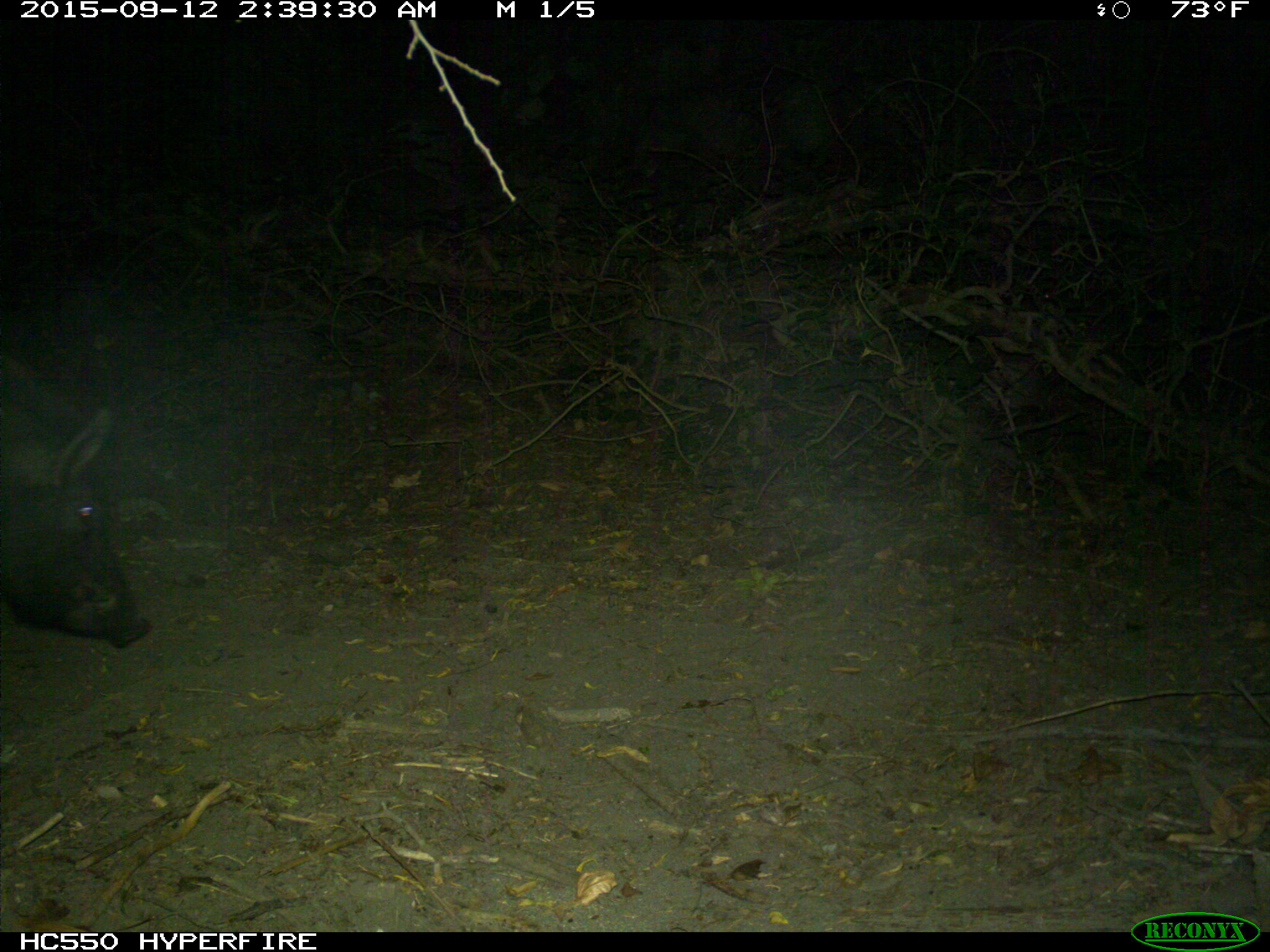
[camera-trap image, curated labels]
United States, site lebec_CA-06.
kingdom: Animalia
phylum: Chordata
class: Mammalia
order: Artiodactyla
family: Suidae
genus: Sus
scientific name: Sus scrofa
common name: wild boar